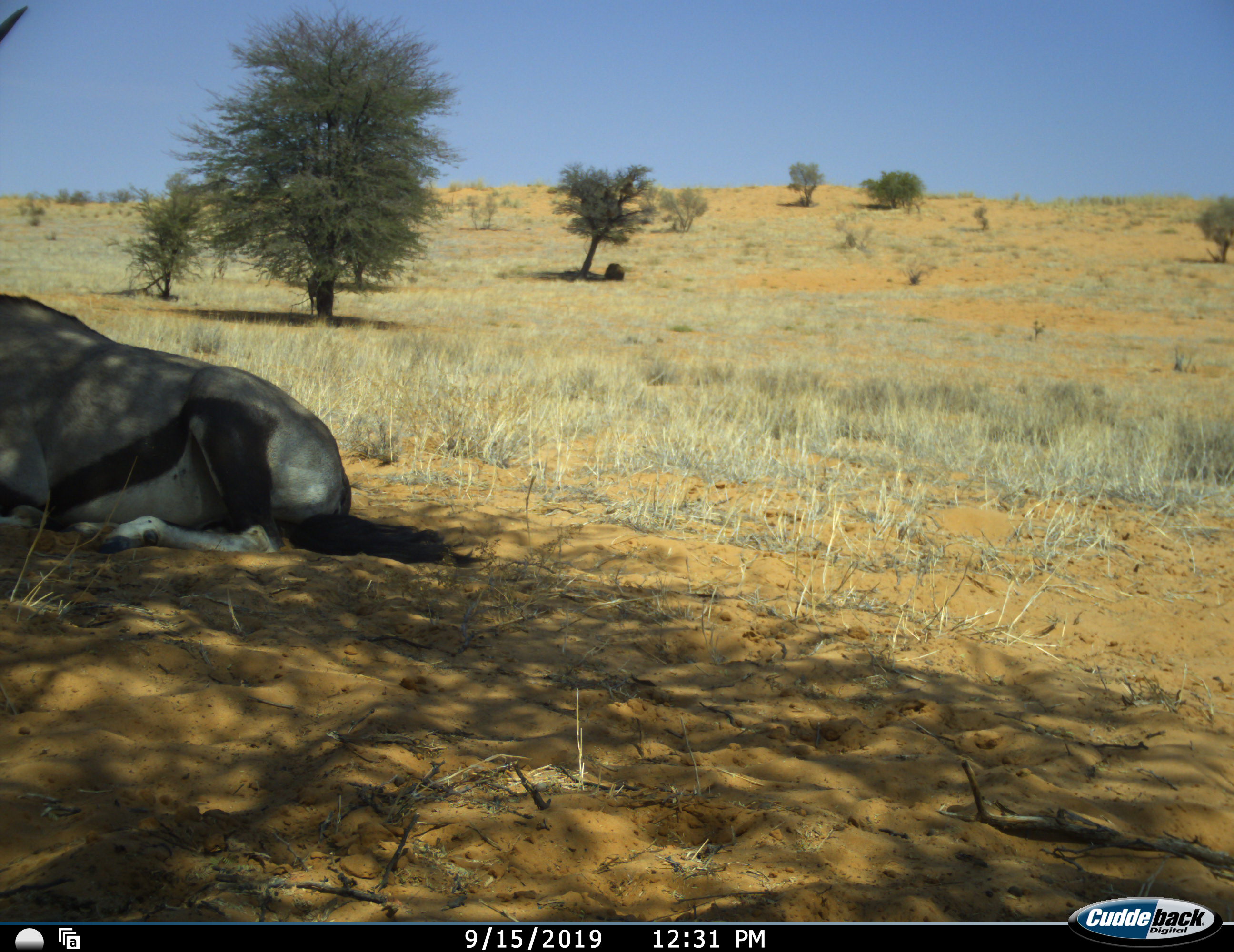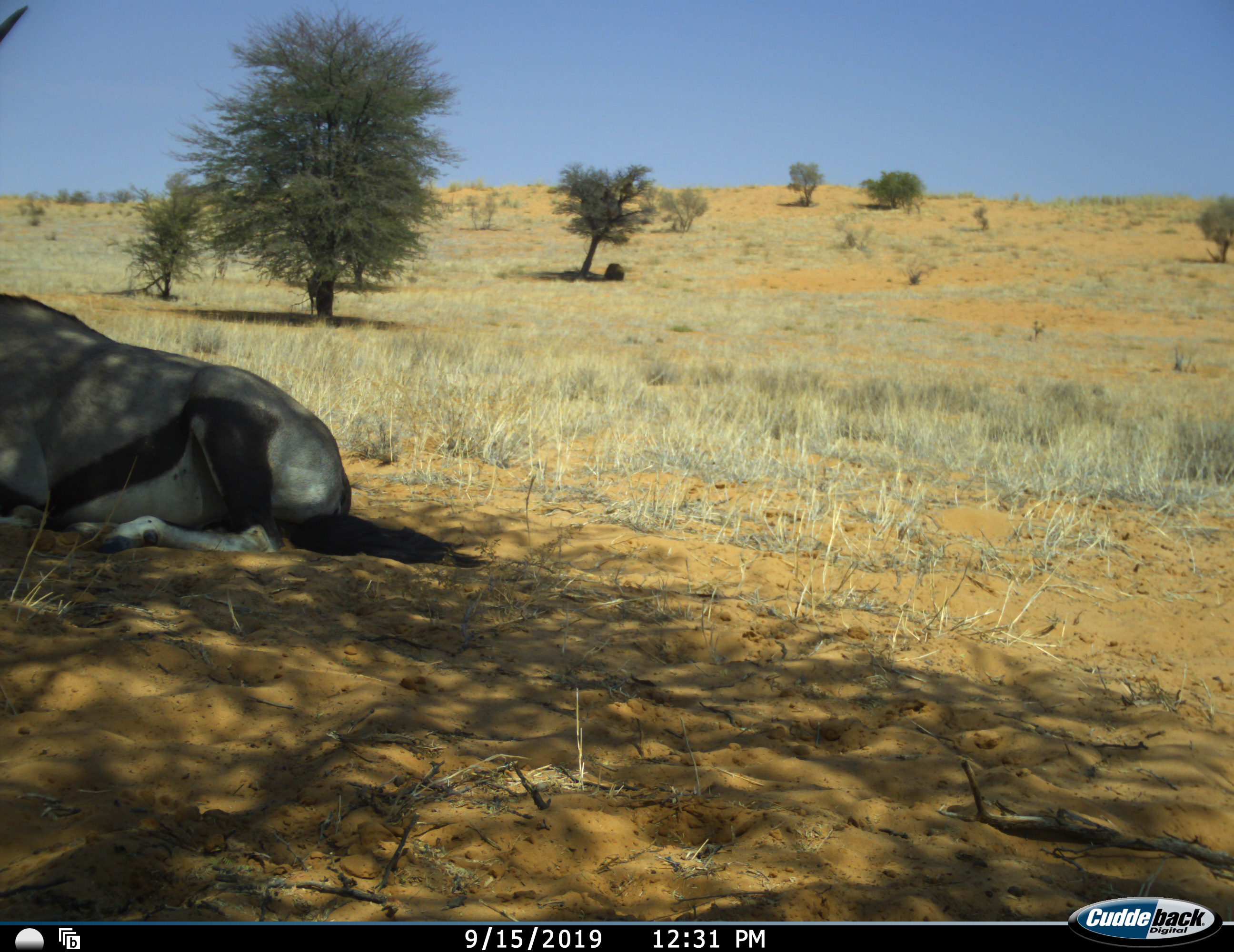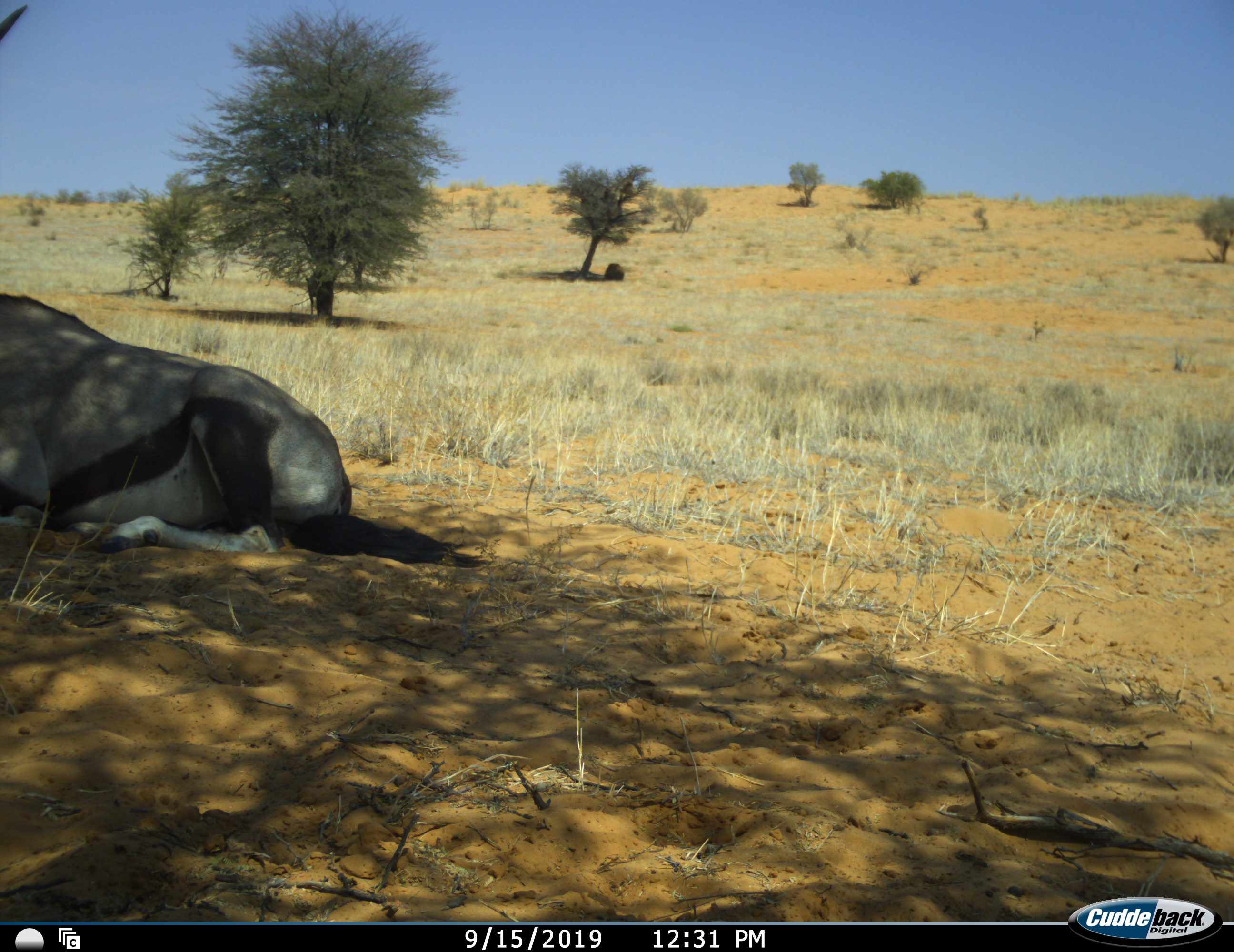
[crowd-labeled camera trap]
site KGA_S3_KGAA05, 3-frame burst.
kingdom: Animalia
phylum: Chordata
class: Mammalia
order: Artiodactyla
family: Bovidae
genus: Oryx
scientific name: Oryx gazella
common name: gemsbok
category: oryx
Oryx (gemsbok) (Oryx gazella), count 1. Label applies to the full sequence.